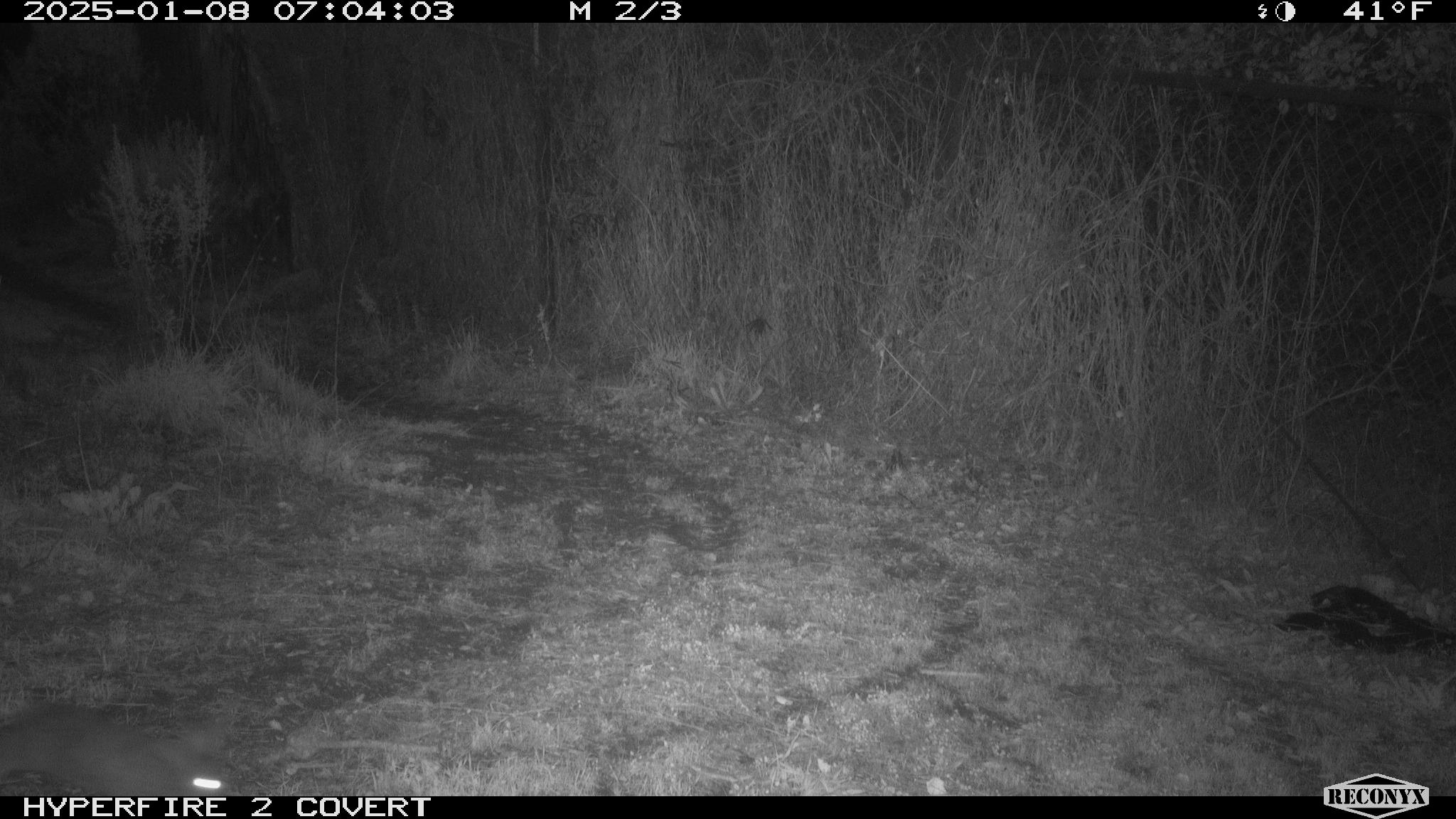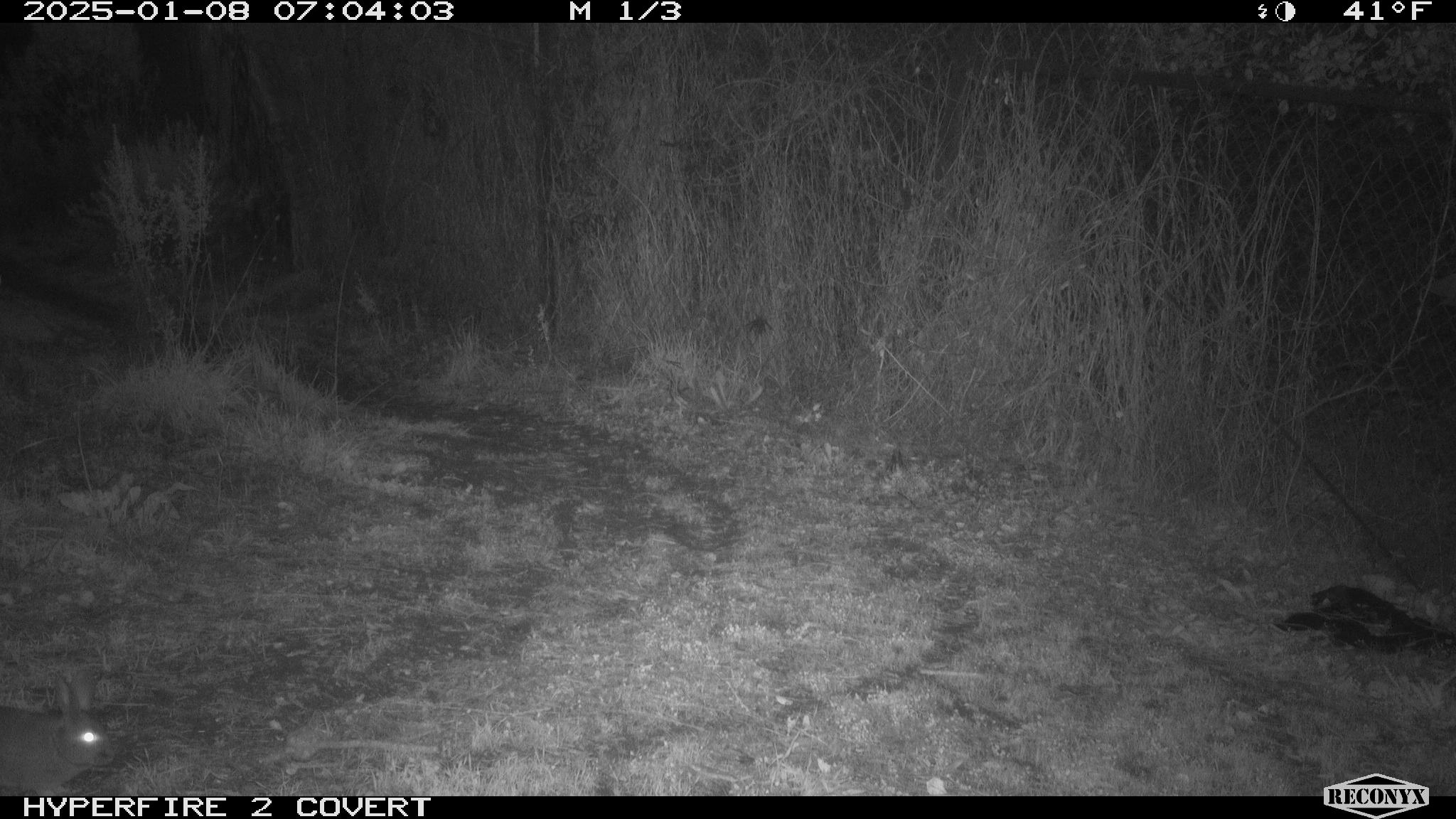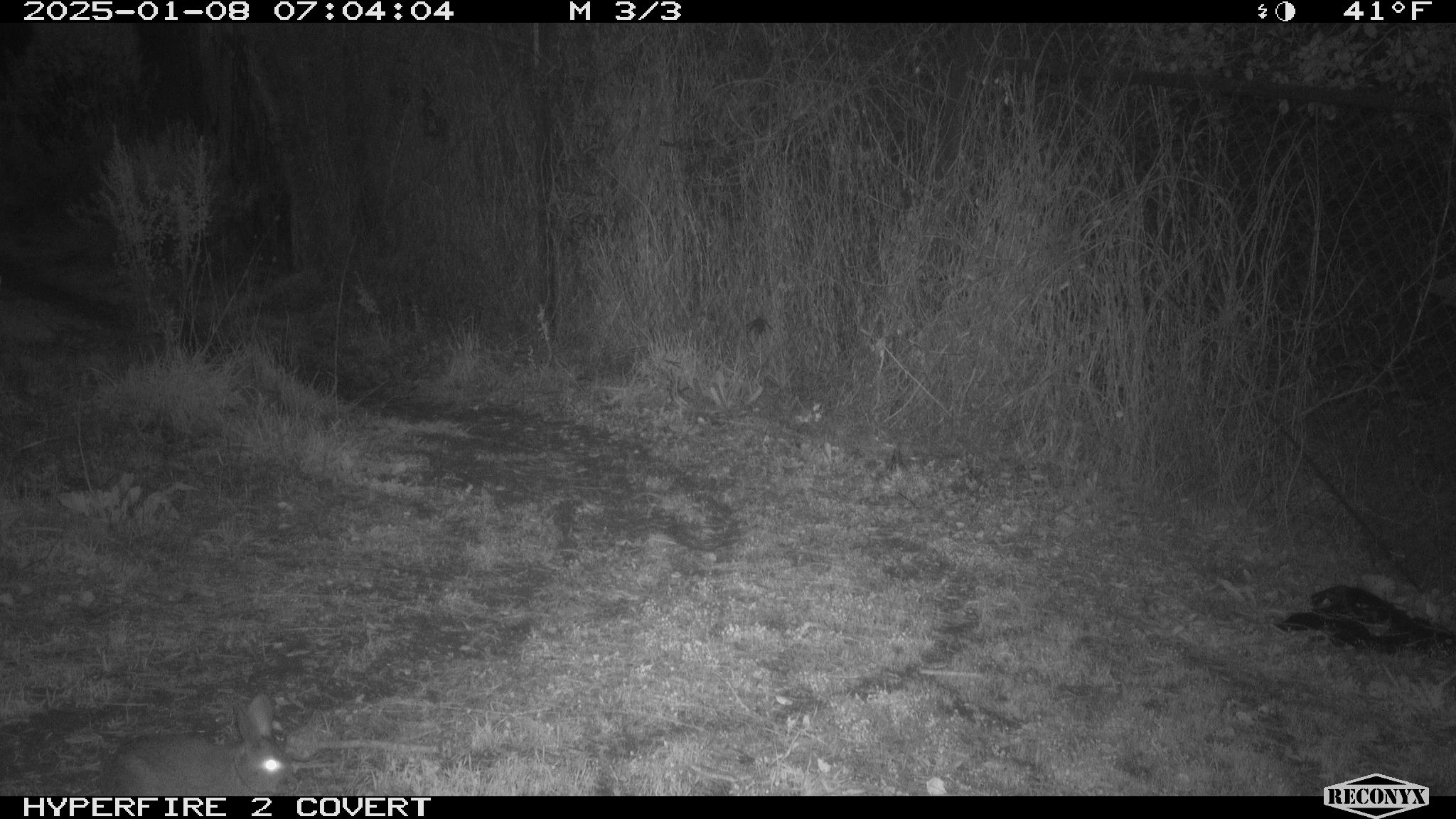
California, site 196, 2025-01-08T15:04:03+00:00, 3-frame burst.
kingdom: Animalia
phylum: Chordata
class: Mammalia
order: Lagomorpha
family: Leporidae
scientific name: Leporidae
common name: rabbit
Rabbit (Leporidae).